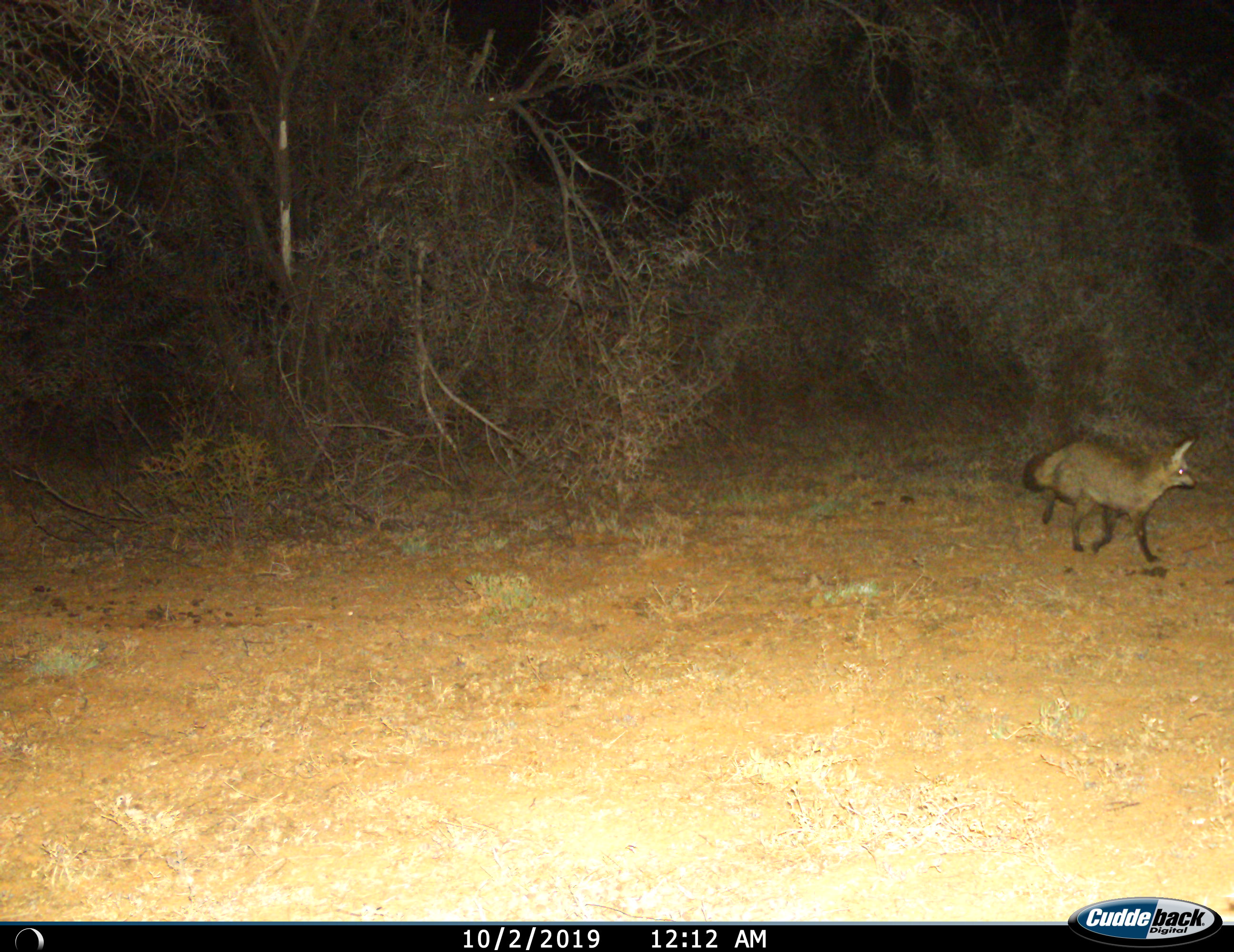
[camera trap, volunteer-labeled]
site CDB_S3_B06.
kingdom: Animalia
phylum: Chordata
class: Mammalia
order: Carnivora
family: Canidae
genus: Otocyon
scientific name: Otocyon megalotis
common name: bat-eared fox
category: foxbateared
Foxbateared (bat-eared fox) (Otocyon megalotis), count 1. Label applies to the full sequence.